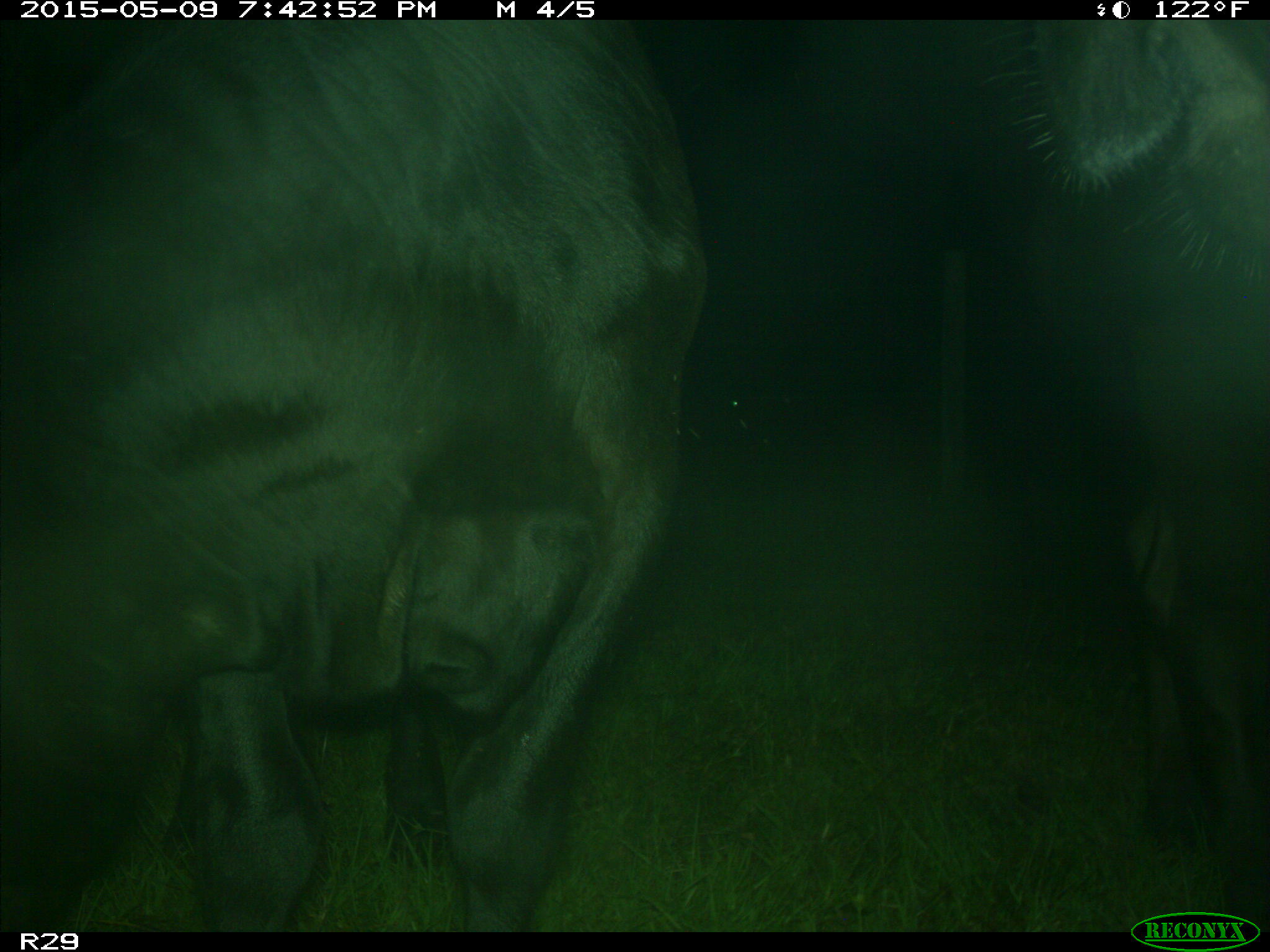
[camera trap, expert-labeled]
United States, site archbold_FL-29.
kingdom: Animalia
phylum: Chordata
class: Mammalia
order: Artiodactyla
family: Bovidae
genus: Bos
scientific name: Bos taurus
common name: domestic cow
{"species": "Bos taurus (domestic cow)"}